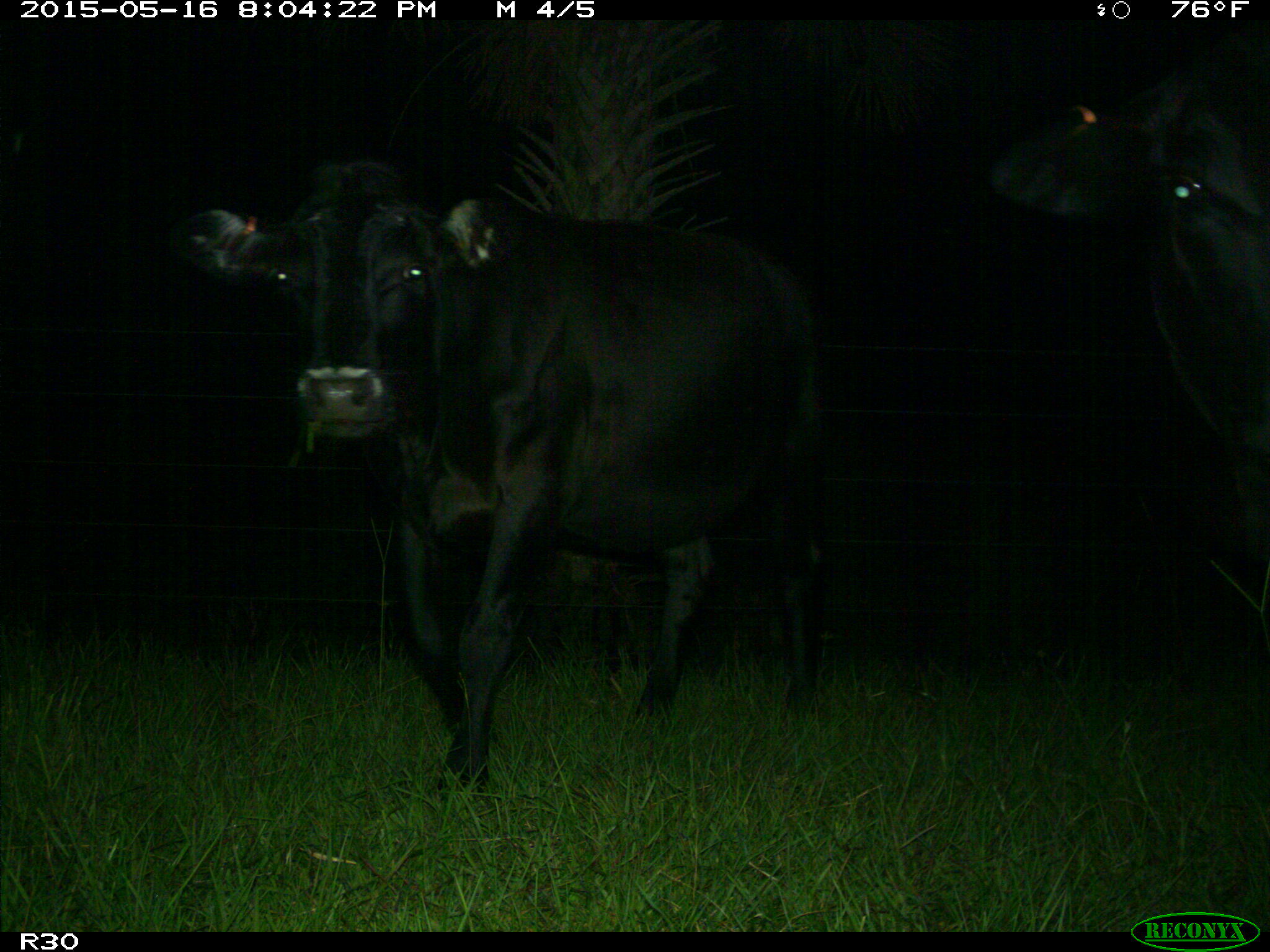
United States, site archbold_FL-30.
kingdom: Animalia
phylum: Chordata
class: Mammalia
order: Artiodactyla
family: Bovidae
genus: Bos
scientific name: Bos taurus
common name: domestic cow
Bos taurus (domestic cow).